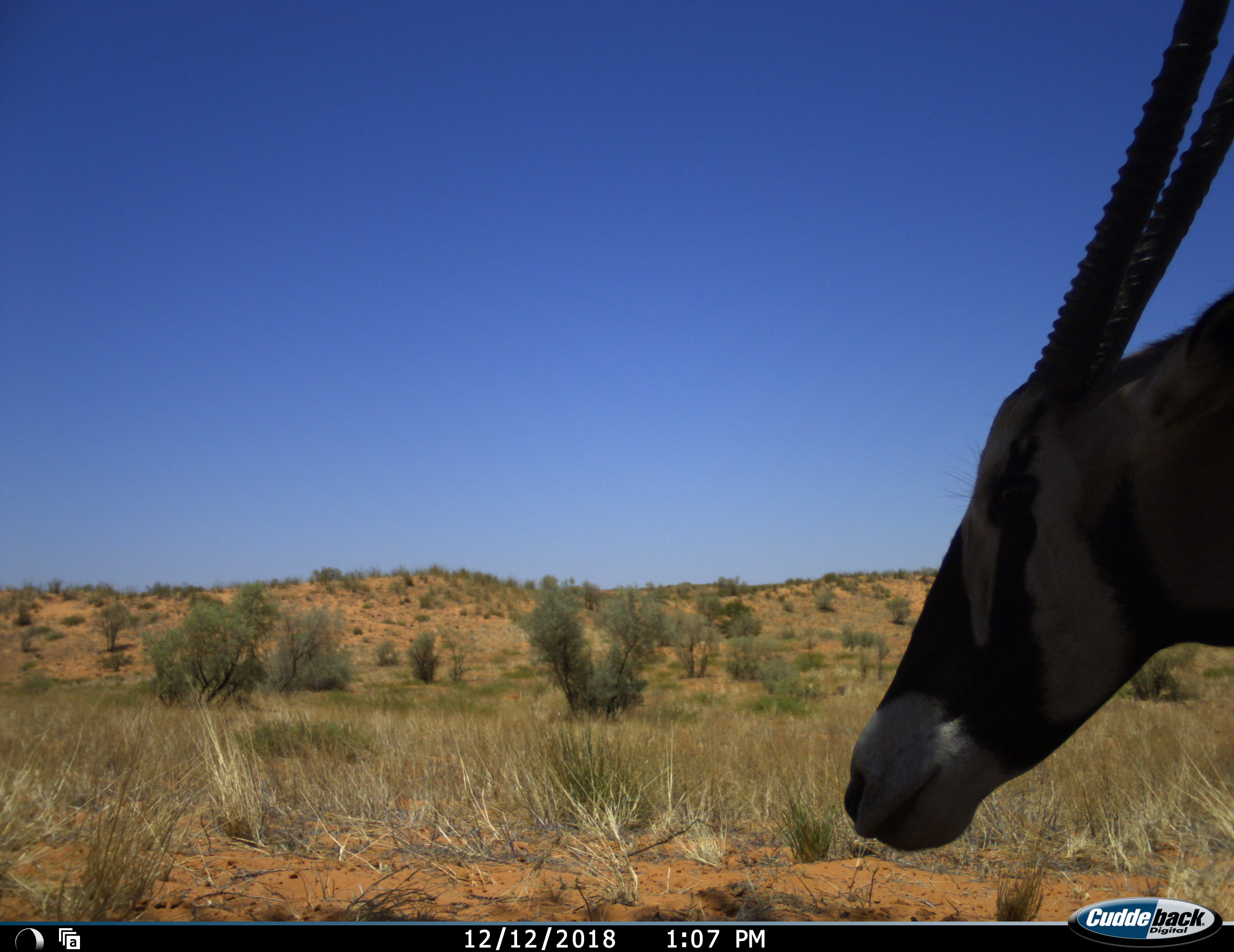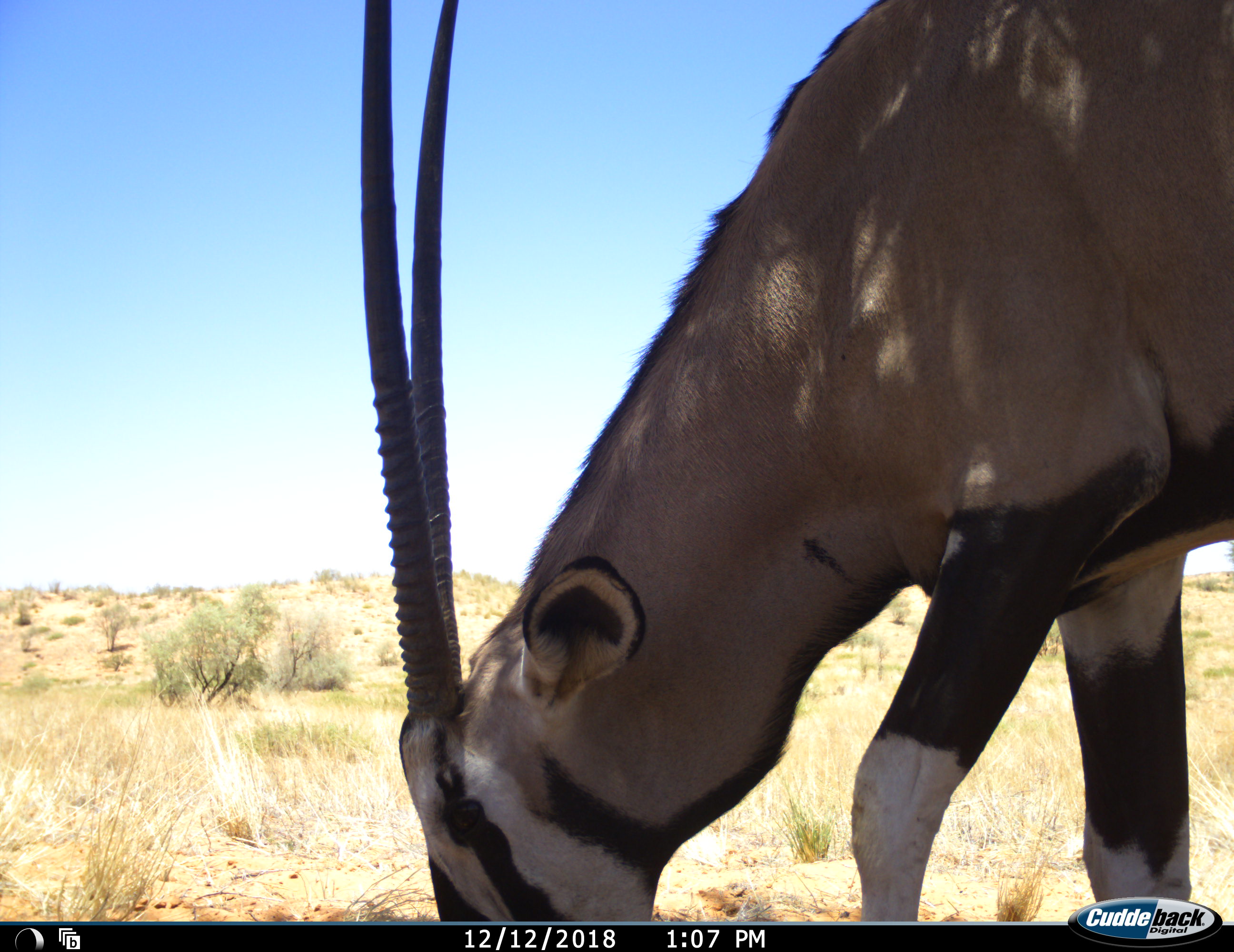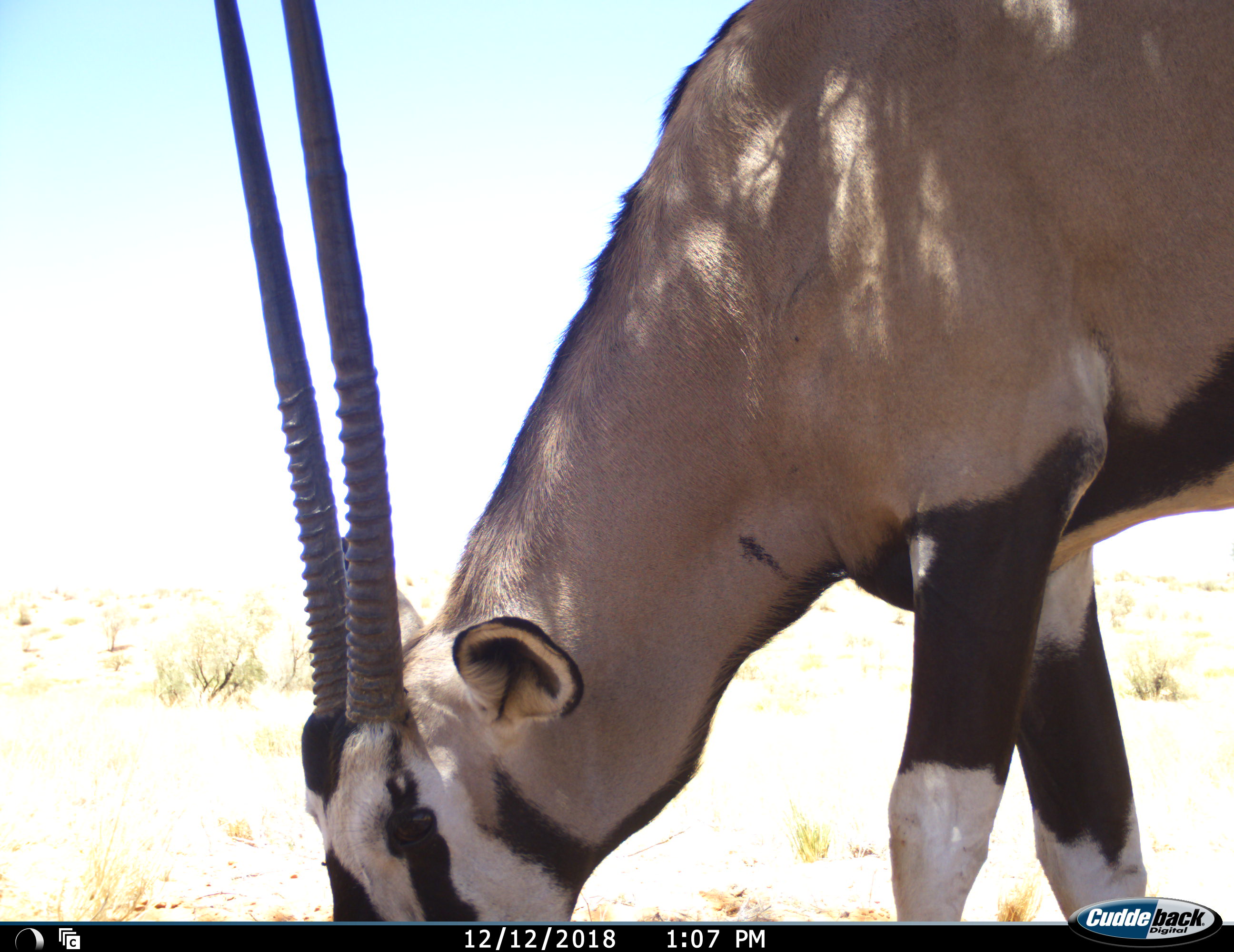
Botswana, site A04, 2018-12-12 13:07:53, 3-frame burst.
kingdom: Animalia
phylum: Chordata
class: Mammalia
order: Artiodactyla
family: Bovidae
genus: Oryx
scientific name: Oryx gazella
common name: gemsbok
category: gemsbokoryx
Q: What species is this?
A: Gemsbokoryx (gemsbok) (Oryx gazella).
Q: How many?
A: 1.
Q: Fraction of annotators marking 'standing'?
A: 18%.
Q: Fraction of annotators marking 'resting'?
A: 0%.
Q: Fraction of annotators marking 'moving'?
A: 45%.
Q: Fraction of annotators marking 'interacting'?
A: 9%.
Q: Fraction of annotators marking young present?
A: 0%.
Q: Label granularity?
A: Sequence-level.